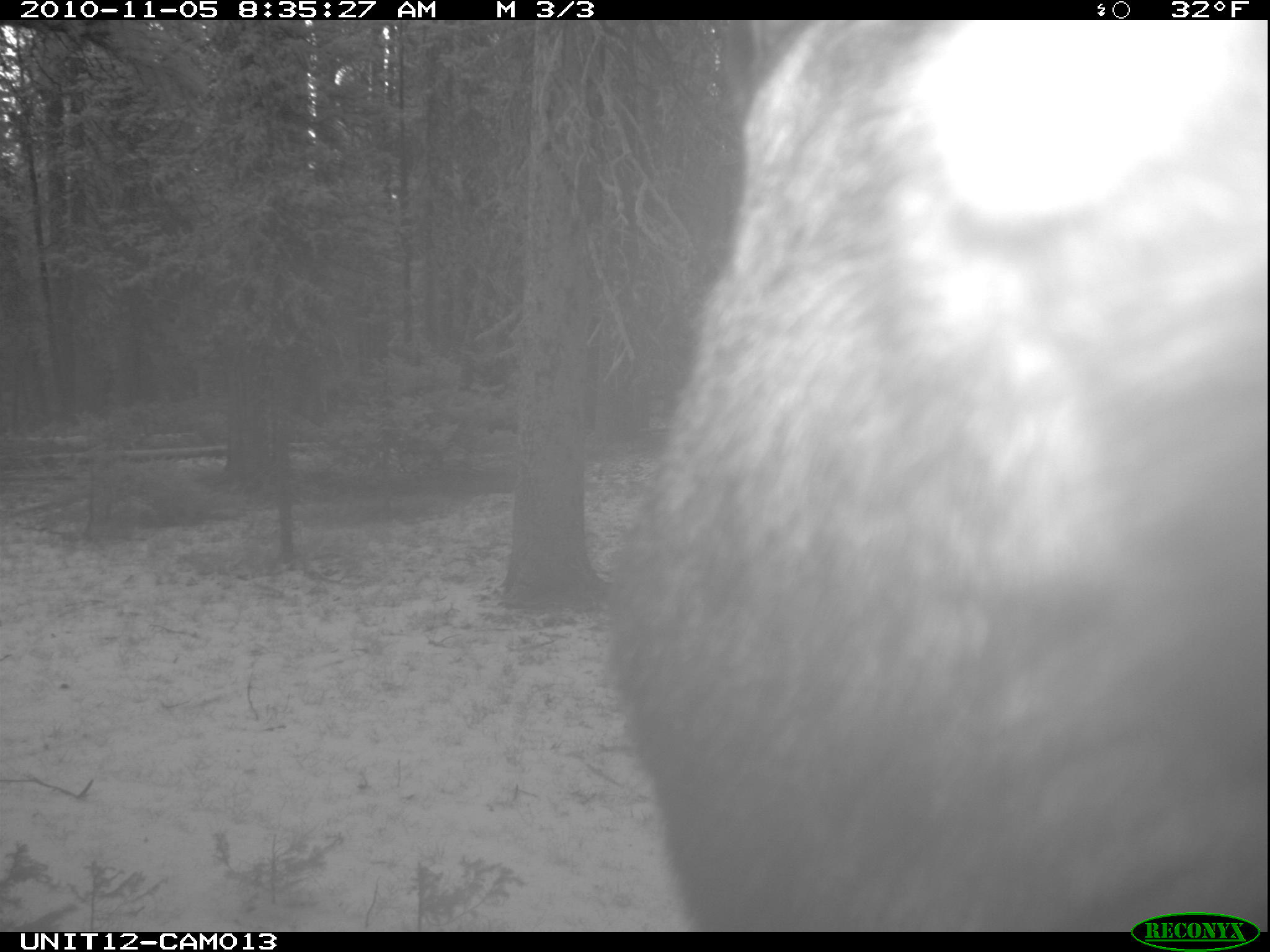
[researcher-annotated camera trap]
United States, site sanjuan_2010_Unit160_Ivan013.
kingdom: Animalia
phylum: Chordata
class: Mammalia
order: Artiodactyla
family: Cervidae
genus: Alces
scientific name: Alces alces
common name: moose